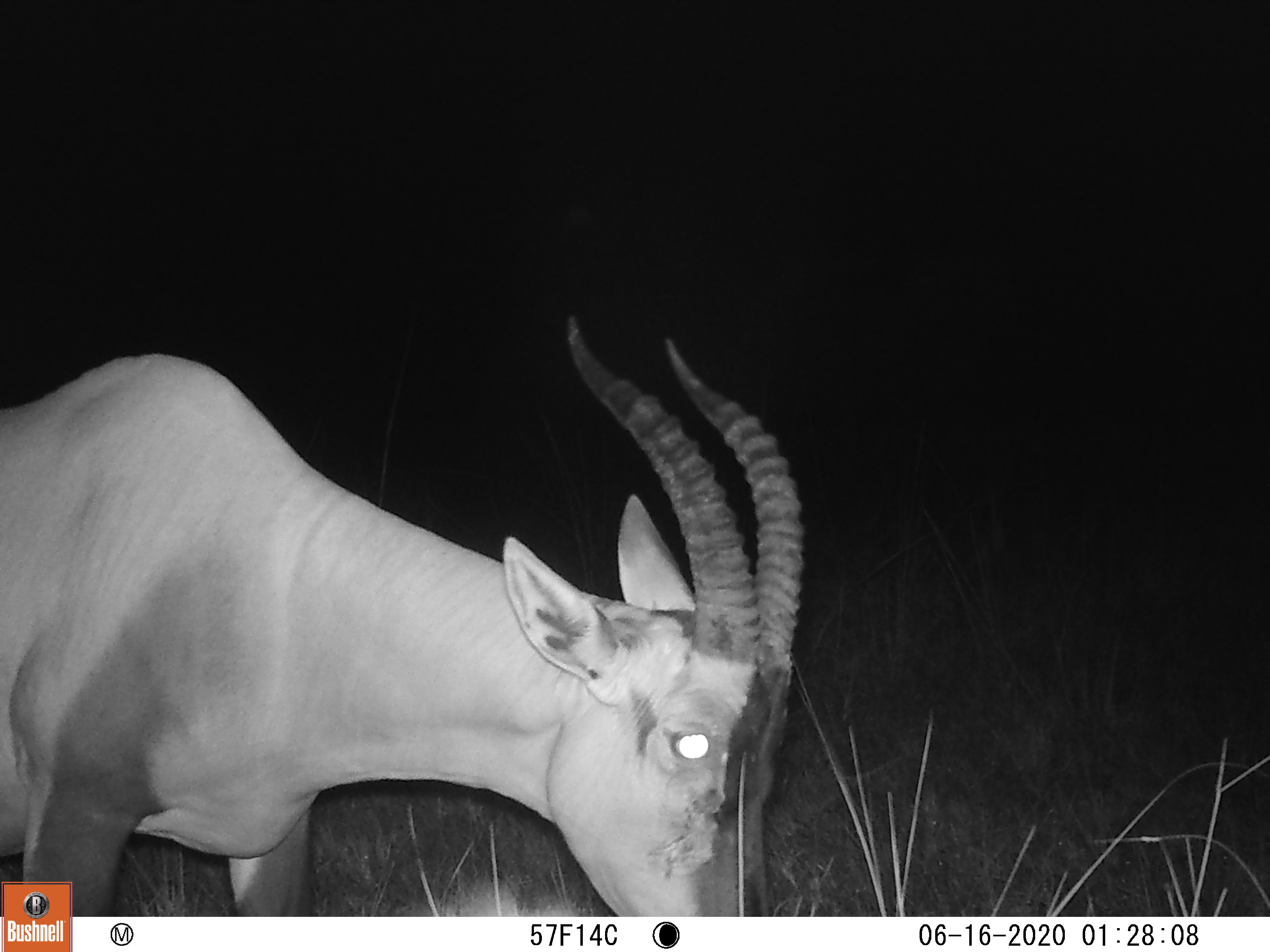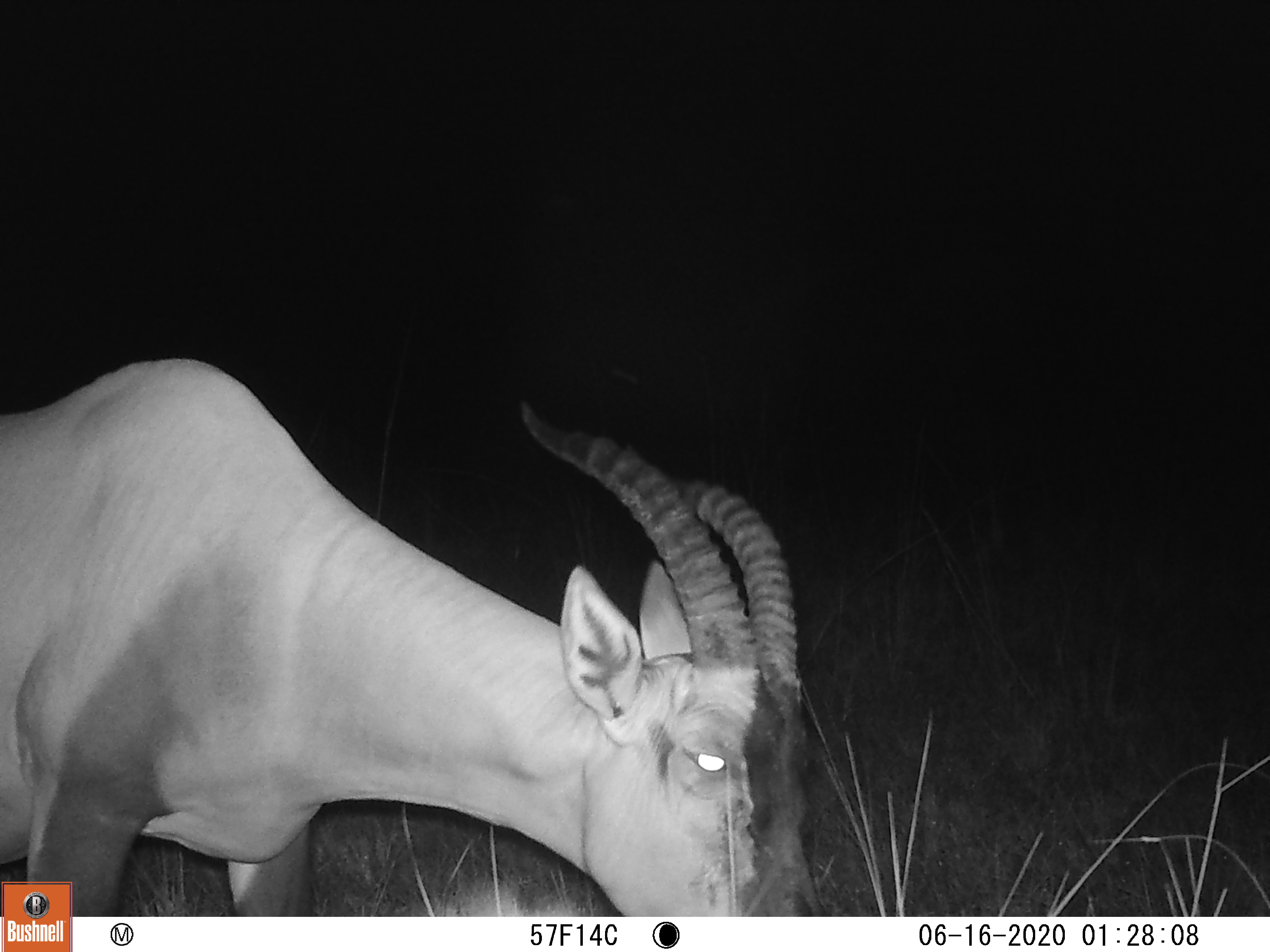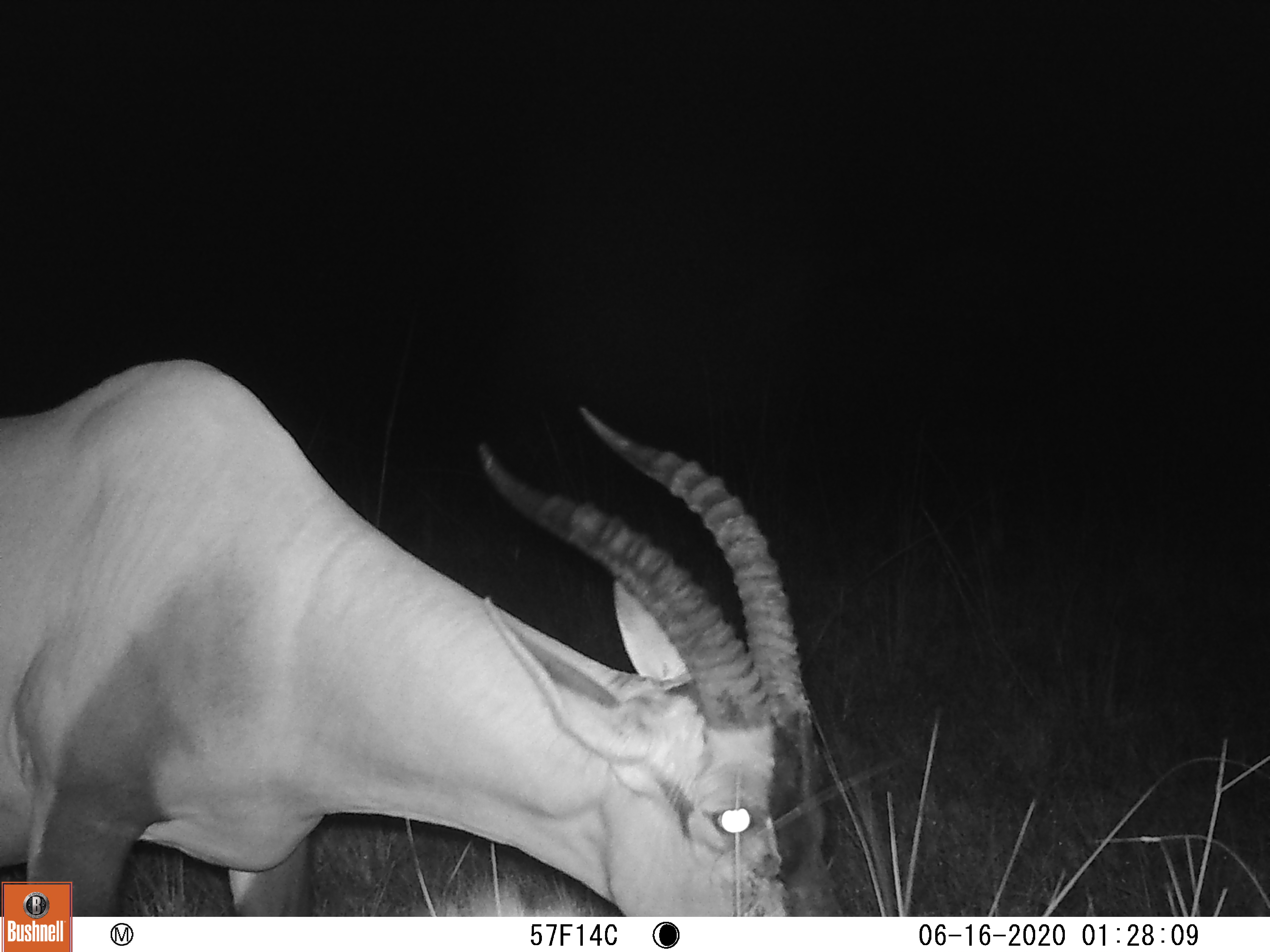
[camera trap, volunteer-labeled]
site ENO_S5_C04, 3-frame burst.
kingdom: Animalia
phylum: Chordata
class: Mammalia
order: Artiodactyla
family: Bovidae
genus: Damaliscus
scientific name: Damaliscus lunatus jimela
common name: topi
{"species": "topi (Damaliscus lunatus jimela)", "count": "1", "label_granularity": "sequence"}